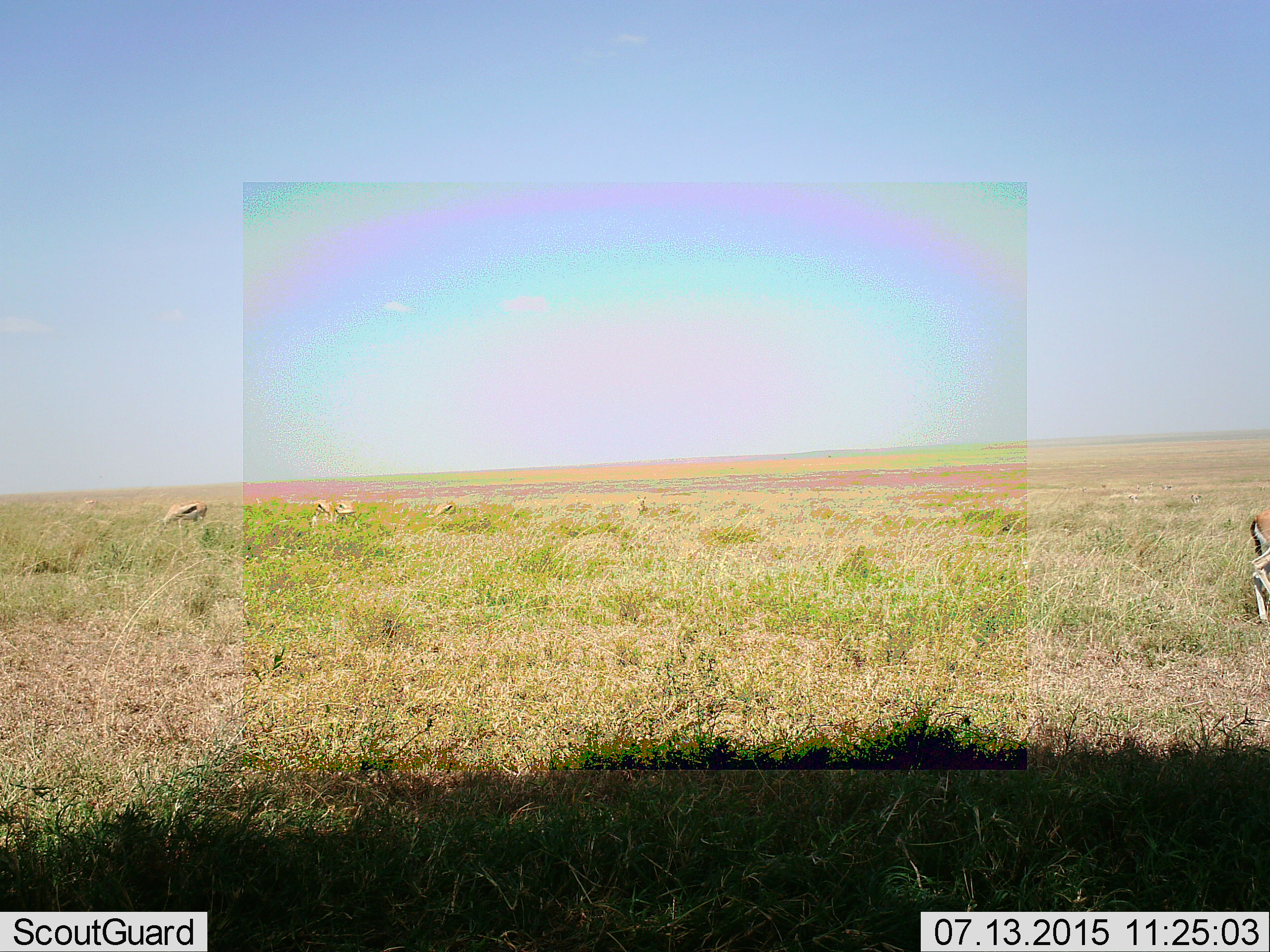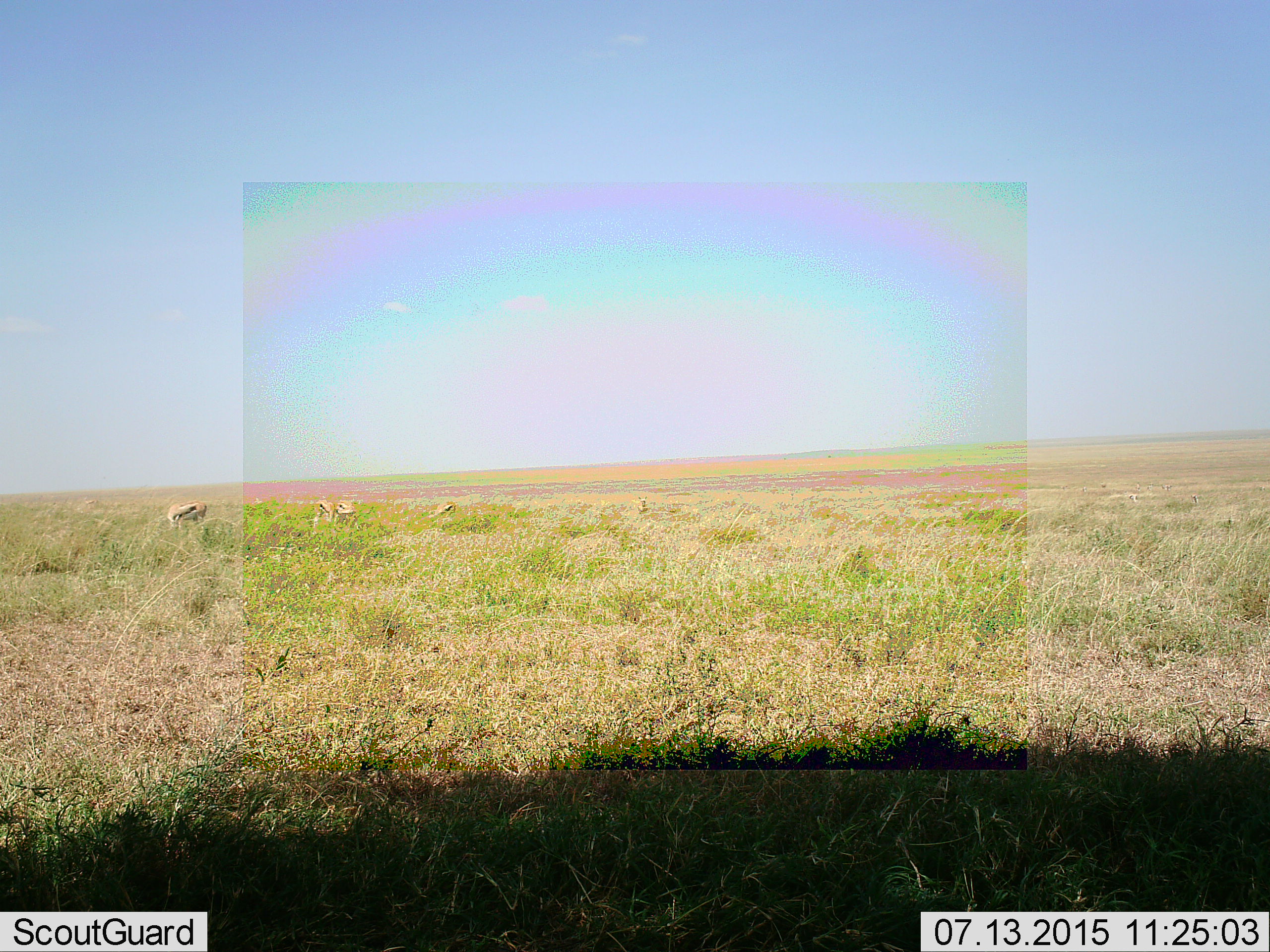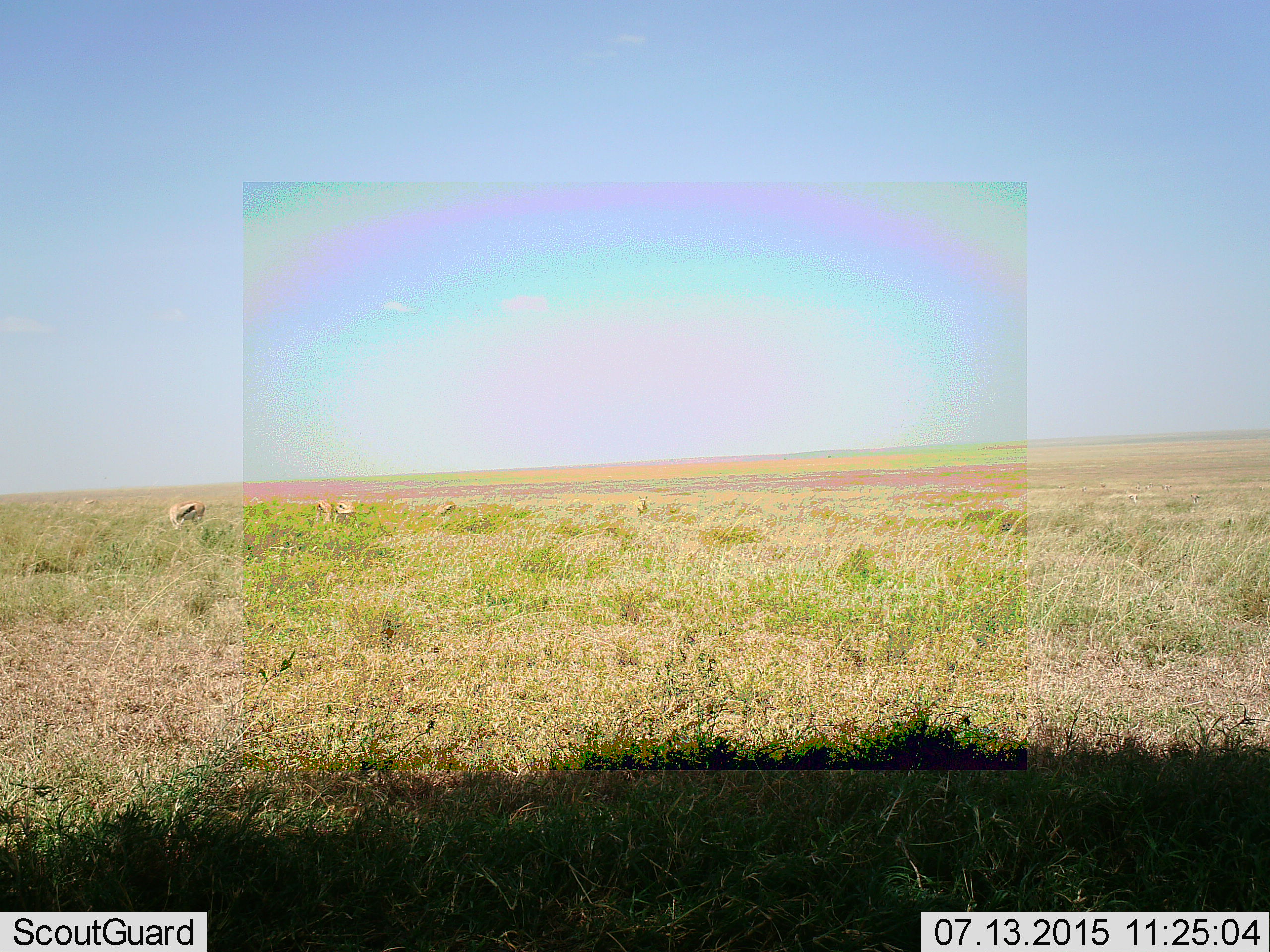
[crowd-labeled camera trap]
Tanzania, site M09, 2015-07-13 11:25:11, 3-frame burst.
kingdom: Animalia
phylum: Chordata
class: Mammalia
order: Artiodactyla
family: Bovidae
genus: Eudorcas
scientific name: Eudorcas thomsonii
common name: thomson's gazelle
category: gazellethomsons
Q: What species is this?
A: Gazellethomsons (thomson's gazelle) (Eudorcas thomsonii).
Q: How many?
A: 9.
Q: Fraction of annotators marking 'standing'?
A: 44%.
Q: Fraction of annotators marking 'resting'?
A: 11%.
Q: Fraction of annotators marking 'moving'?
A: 56%.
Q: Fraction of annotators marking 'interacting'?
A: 0%.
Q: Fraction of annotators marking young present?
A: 11%.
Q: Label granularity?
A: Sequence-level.